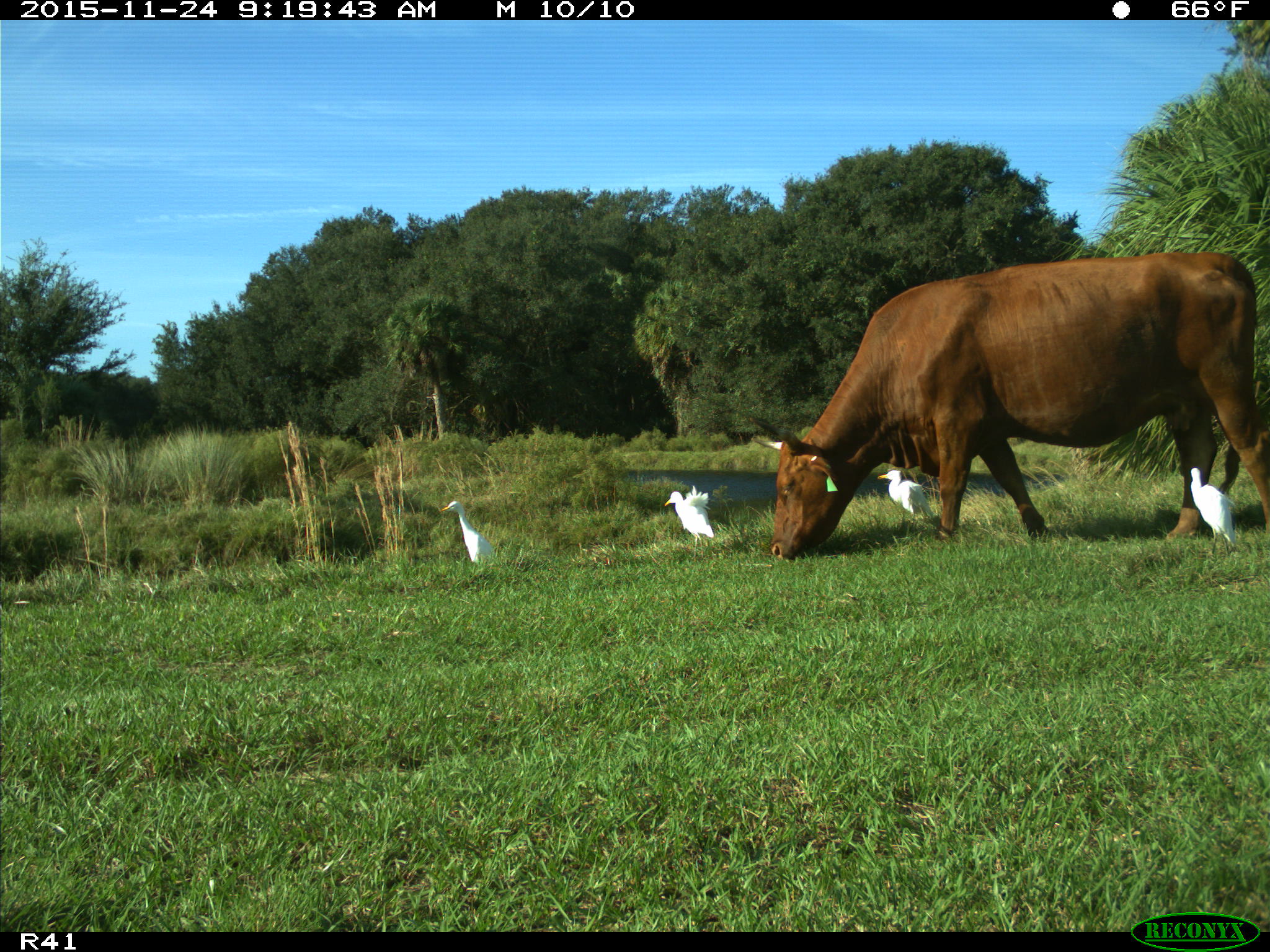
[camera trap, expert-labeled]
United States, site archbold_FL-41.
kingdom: Animalia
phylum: Chordata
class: Mammalia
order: Artiodactyla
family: Bovidae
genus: Bos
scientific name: Bos taurus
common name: domestic cow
Bos taurus (domestic cow).